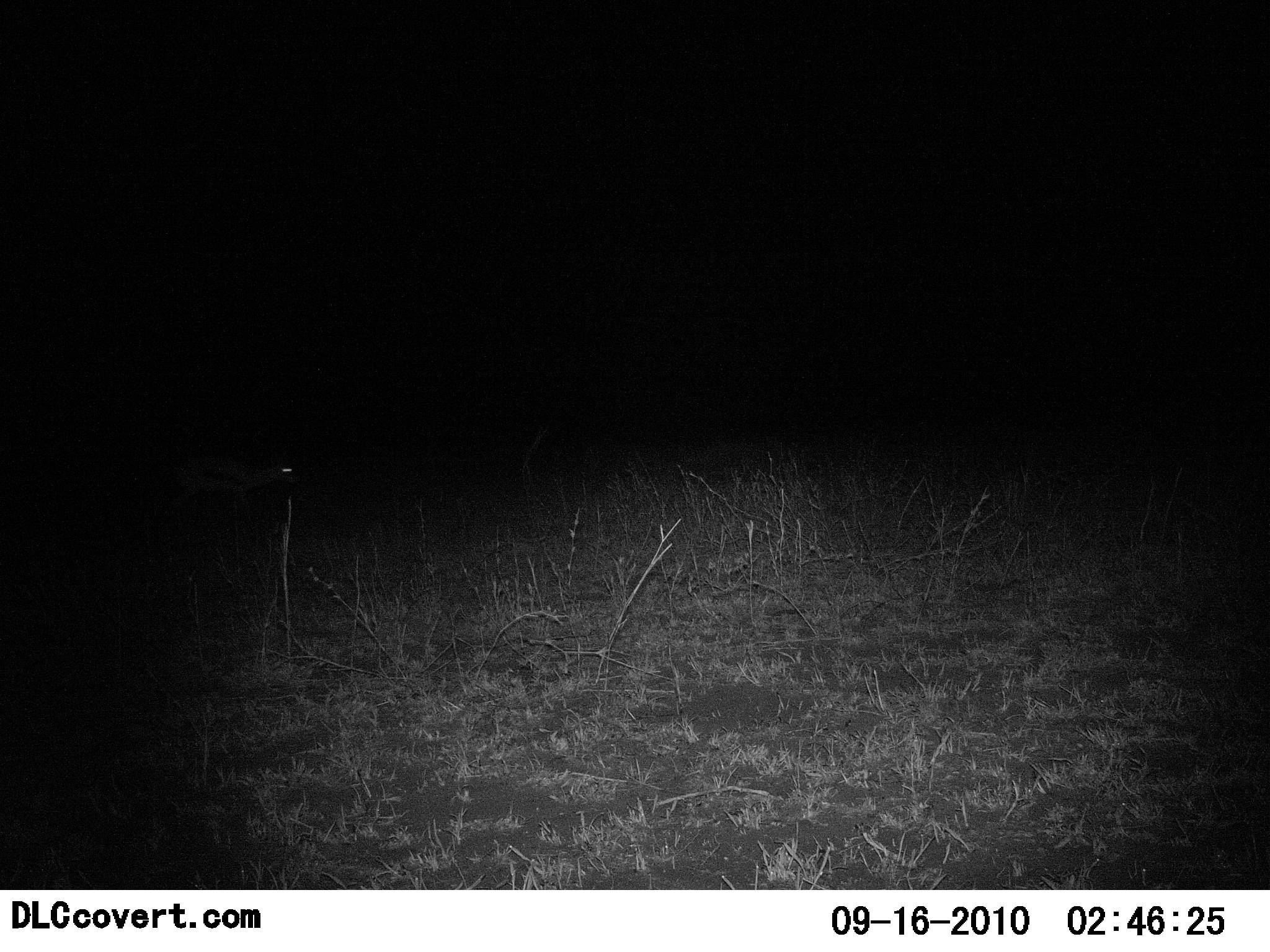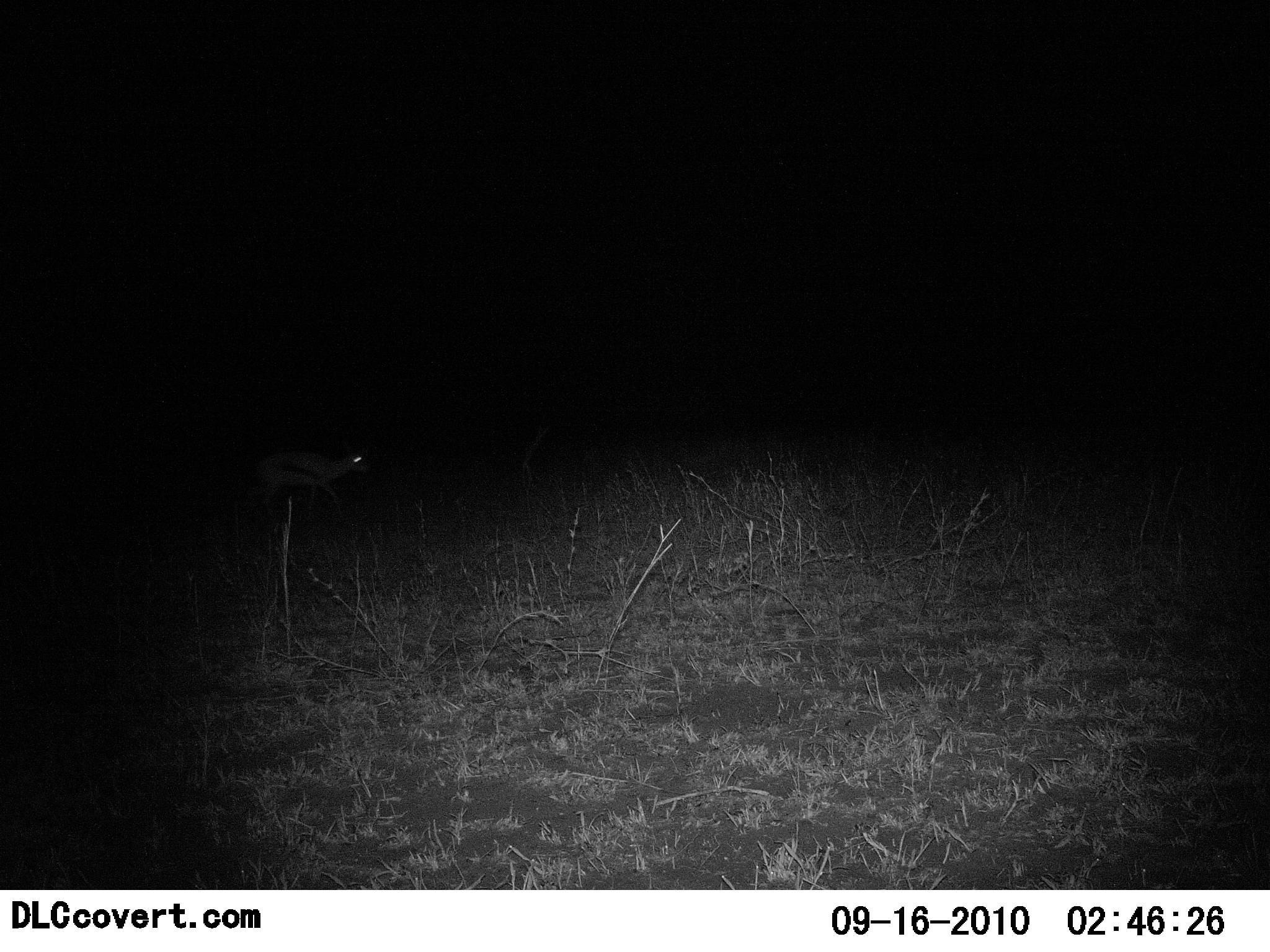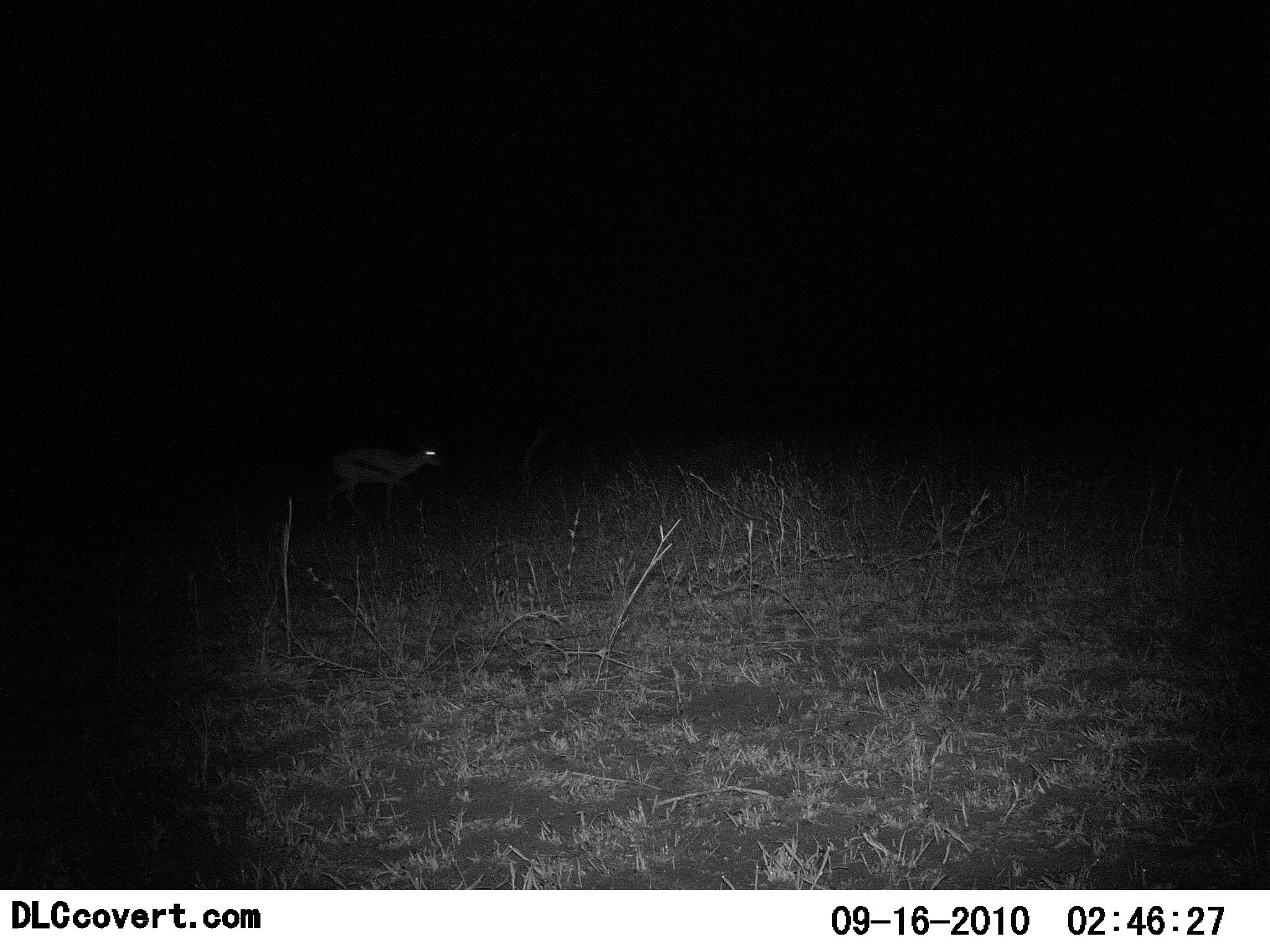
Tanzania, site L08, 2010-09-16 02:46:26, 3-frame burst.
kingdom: Animalia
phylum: Chordata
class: Mammalia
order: Artiodactyla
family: Bovidae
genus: Eudorcas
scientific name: Eudorcas thomsonii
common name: thomson's gazelle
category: gazellethomsons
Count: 1.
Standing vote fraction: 6%.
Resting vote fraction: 0%.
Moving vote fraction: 94%.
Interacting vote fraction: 0%.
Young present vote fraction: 0%.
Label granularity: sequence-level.